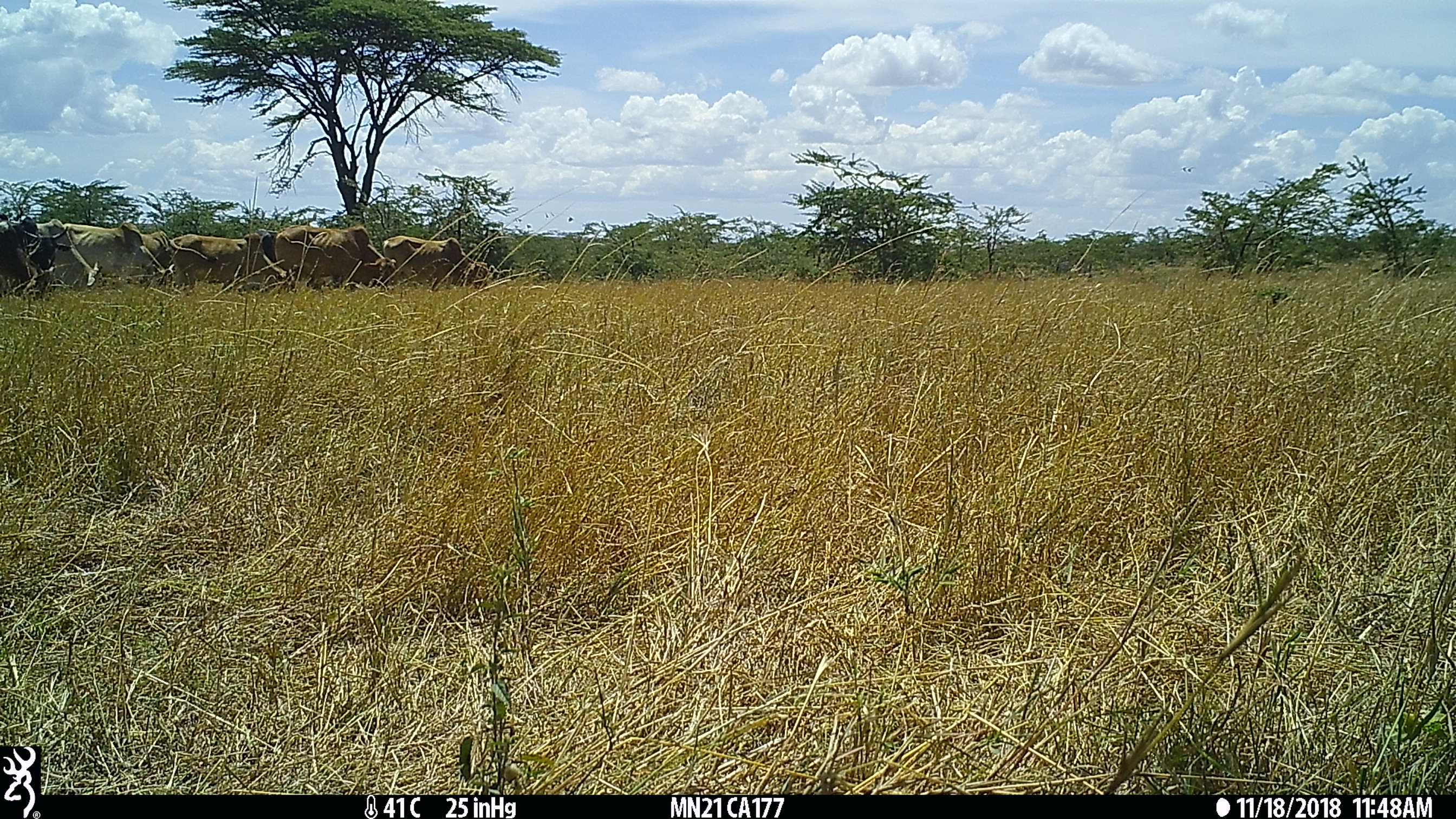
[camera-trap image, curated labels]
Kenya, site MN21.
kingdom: Animalia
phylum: Chordata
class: Mammalia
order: Artiodactyla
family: Bovidae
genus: Bos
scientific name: Bos taurus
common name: cattle